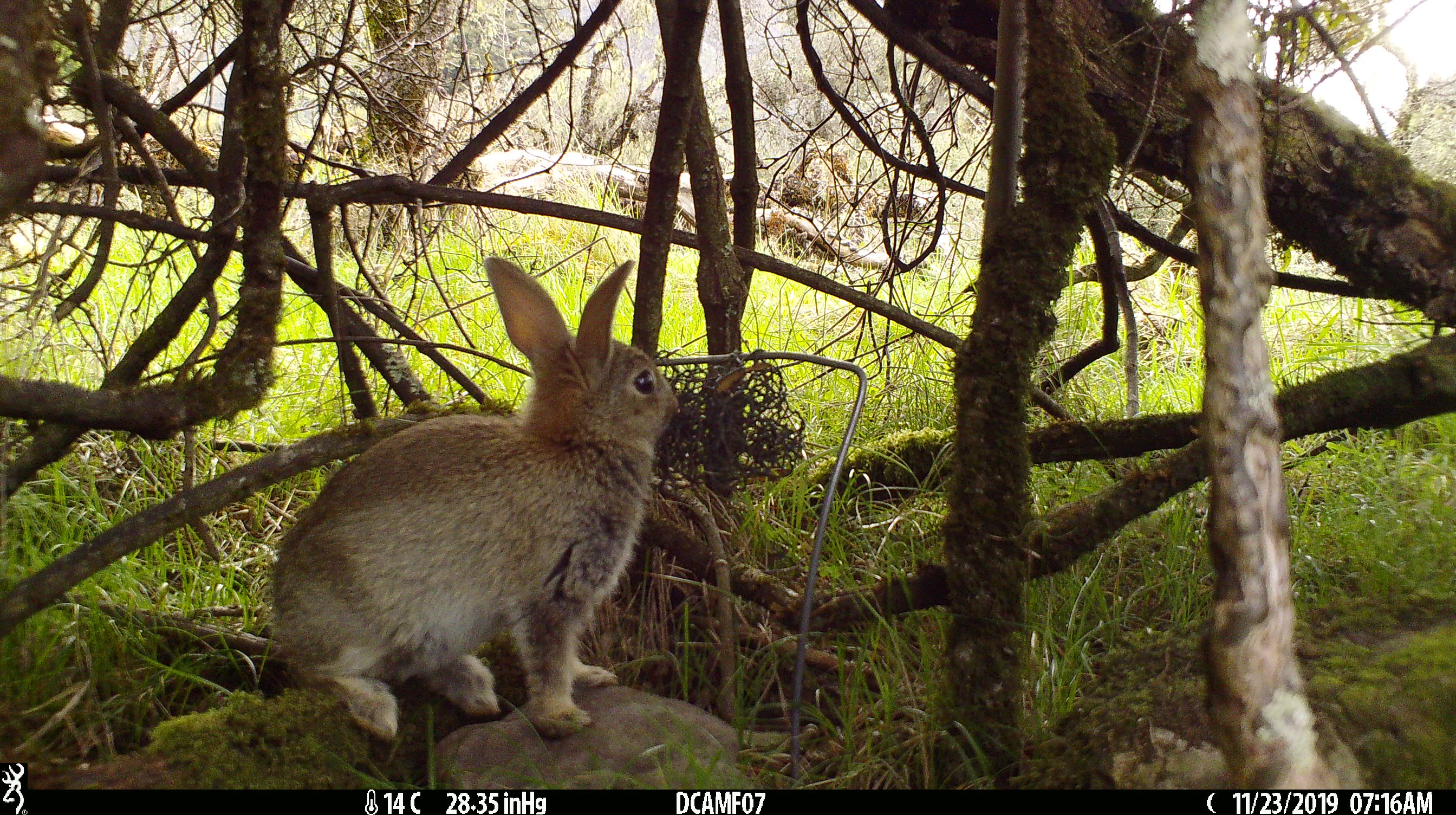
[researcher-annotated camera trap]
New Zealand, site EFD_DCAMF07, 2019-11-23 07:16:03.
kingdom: Animalia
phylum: Chordata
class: Mammalia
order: Lagomorpha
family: Leporidae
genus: Oryctolagus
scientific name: Oryctolagus cuniculus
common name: european rabbit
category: rabbit